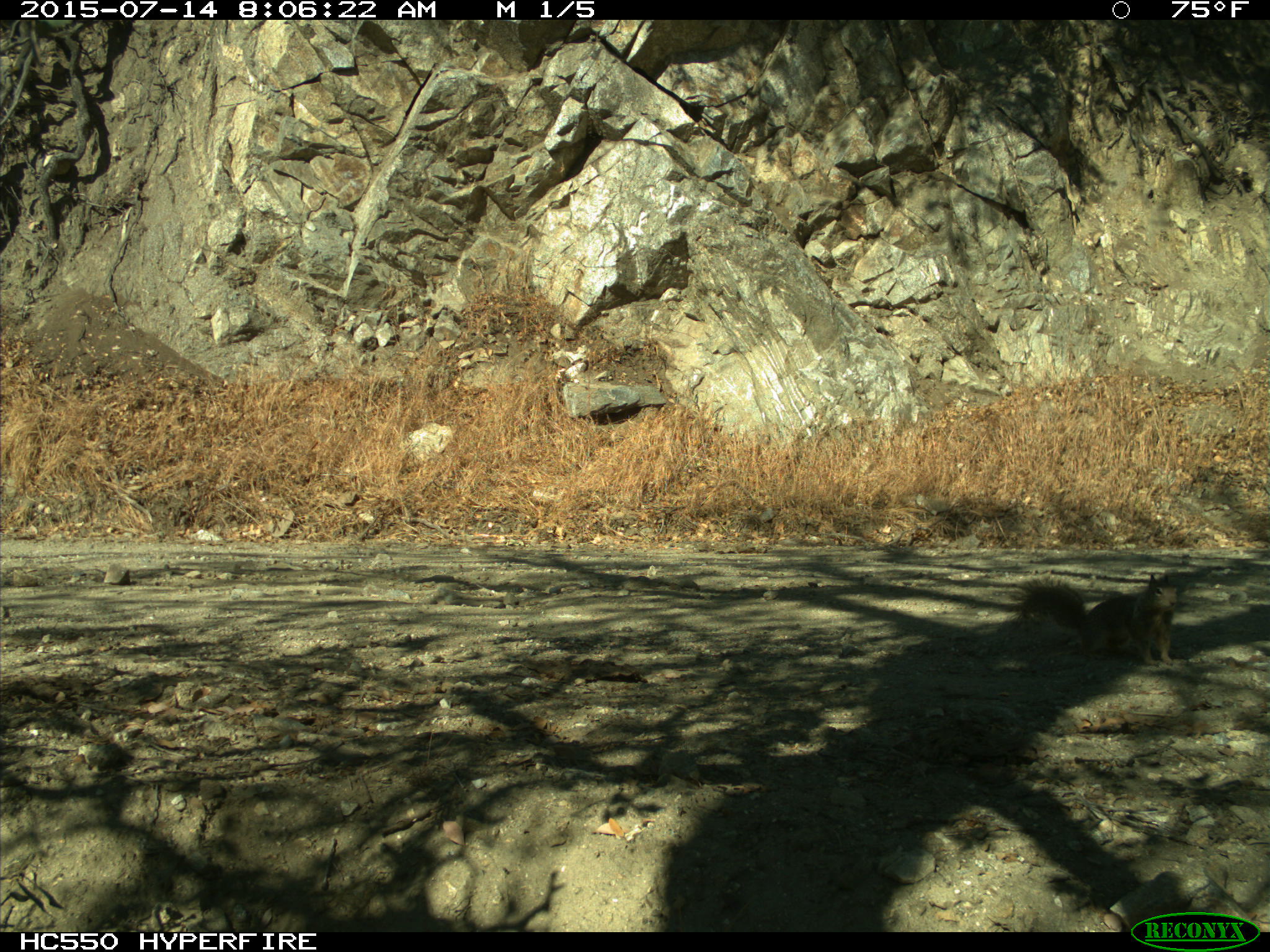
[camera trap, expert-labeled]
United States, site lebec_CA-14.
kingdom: Animalia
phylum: Chordata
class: Mammalia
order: Rodentia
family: Sciuridae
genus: Otospermophilus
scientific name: Otospermophilus beecheyi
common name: california ground squirrel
Otospermophilus beecheyi (california ground squirrel).